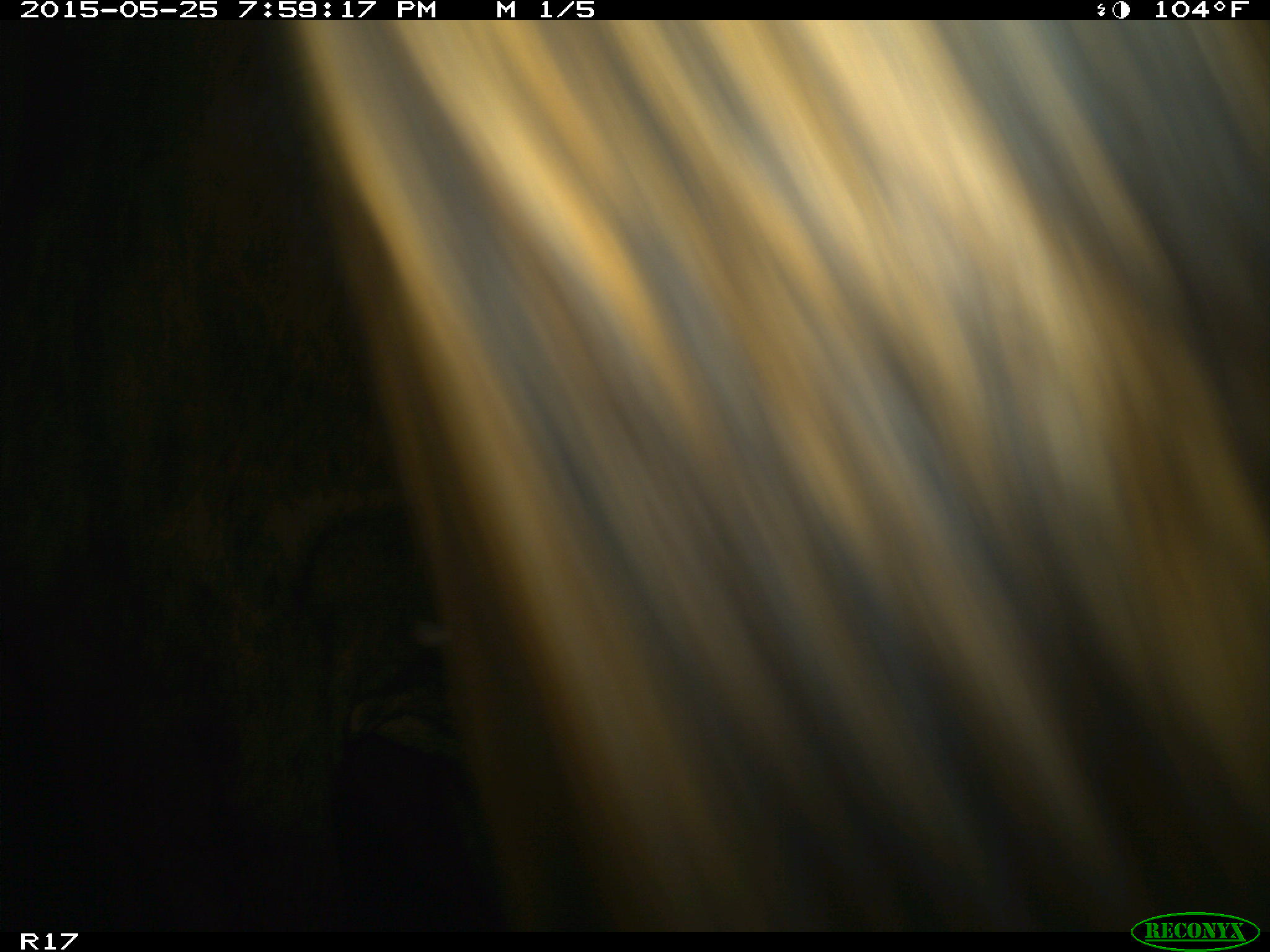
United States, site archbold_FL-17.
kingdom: Animalia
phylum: Chordata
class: Mammalia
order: Artiodactyla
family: Bovidae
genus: Bos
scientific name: Bos taurus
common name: domestic cow